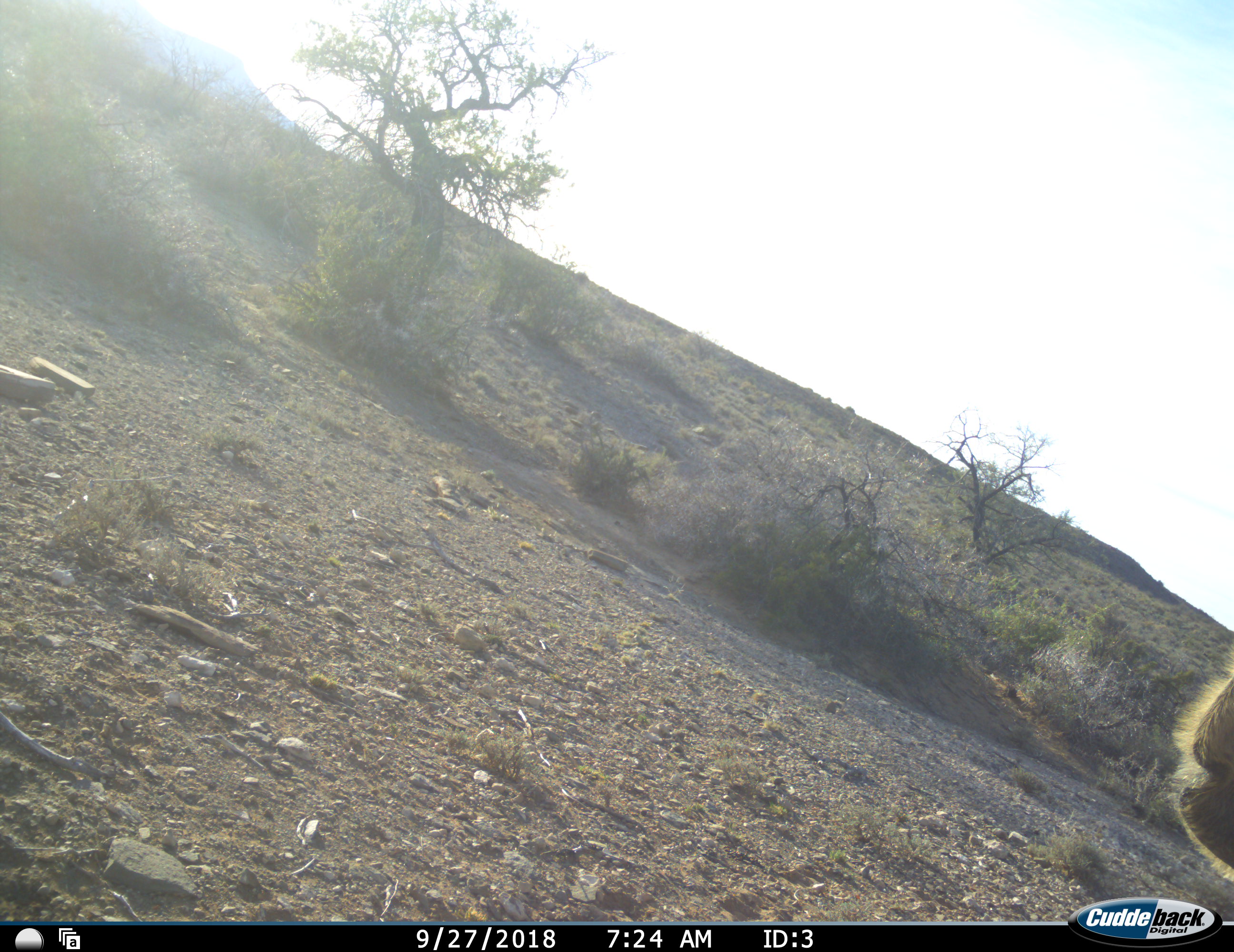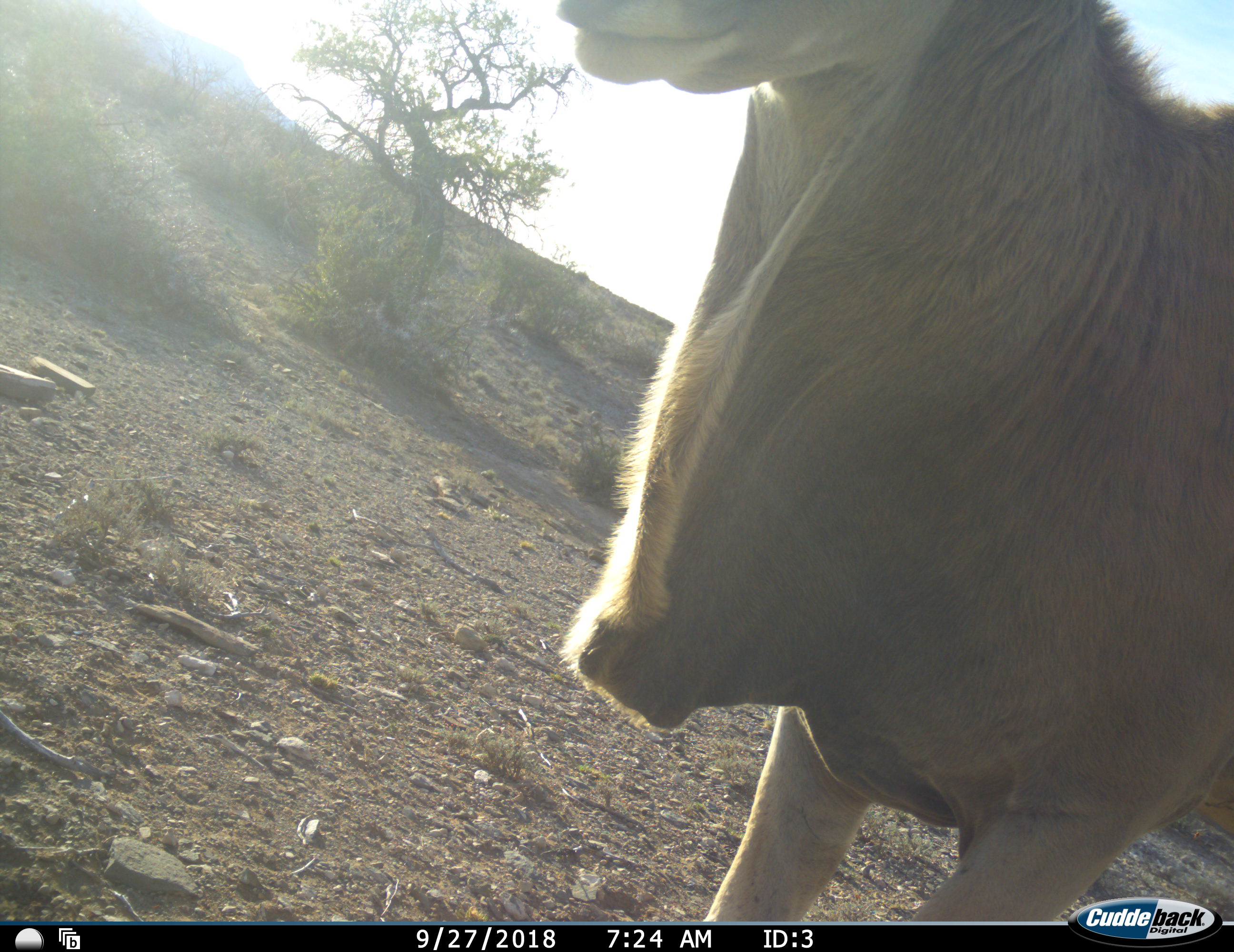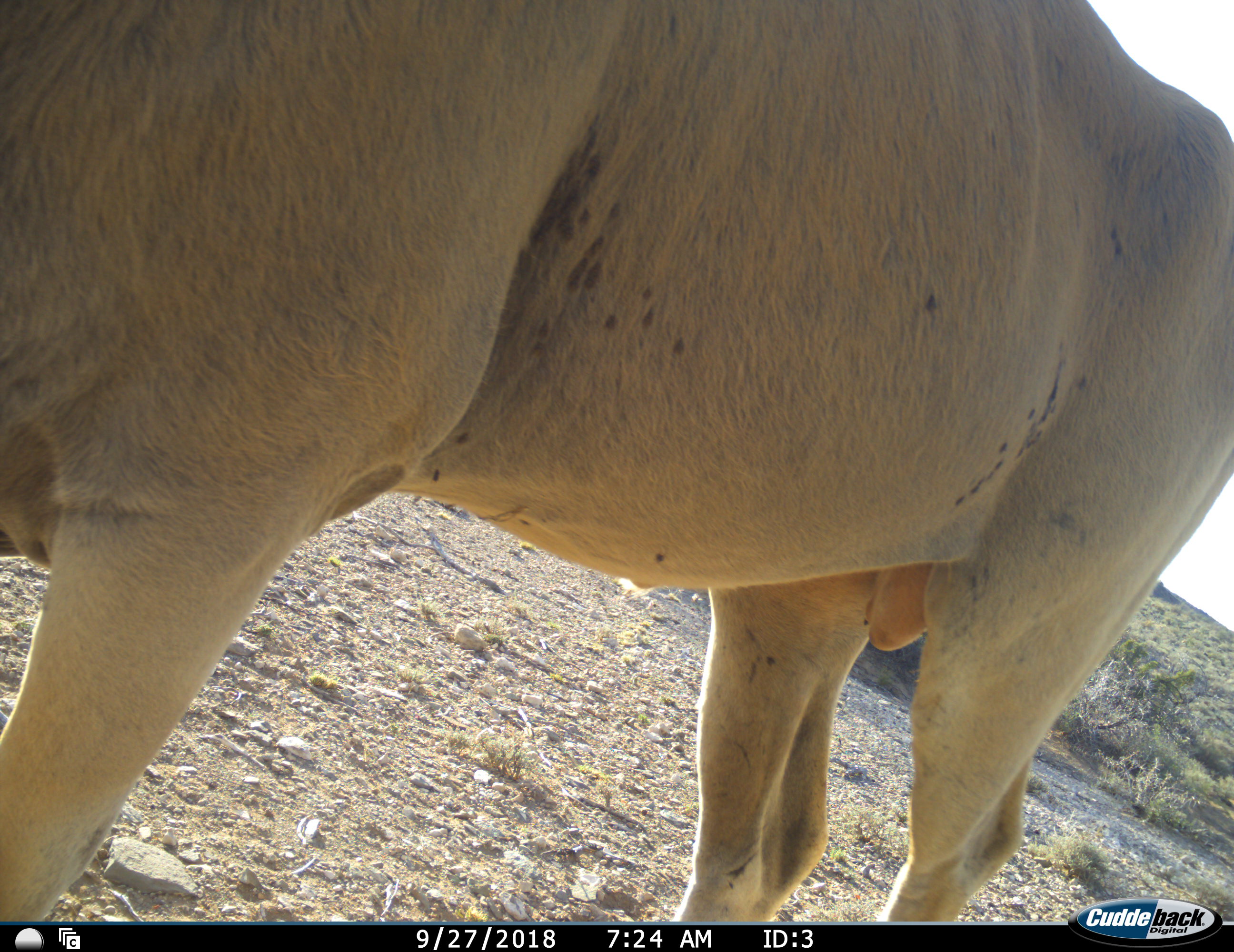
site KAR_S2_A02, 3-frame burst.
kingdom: Animalia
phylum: Chordata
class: Mammalia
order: Artiodactyla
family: Bovidae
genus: Tragelaphus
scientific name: Tragelaphus oryx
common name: eland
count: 1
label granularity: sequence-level